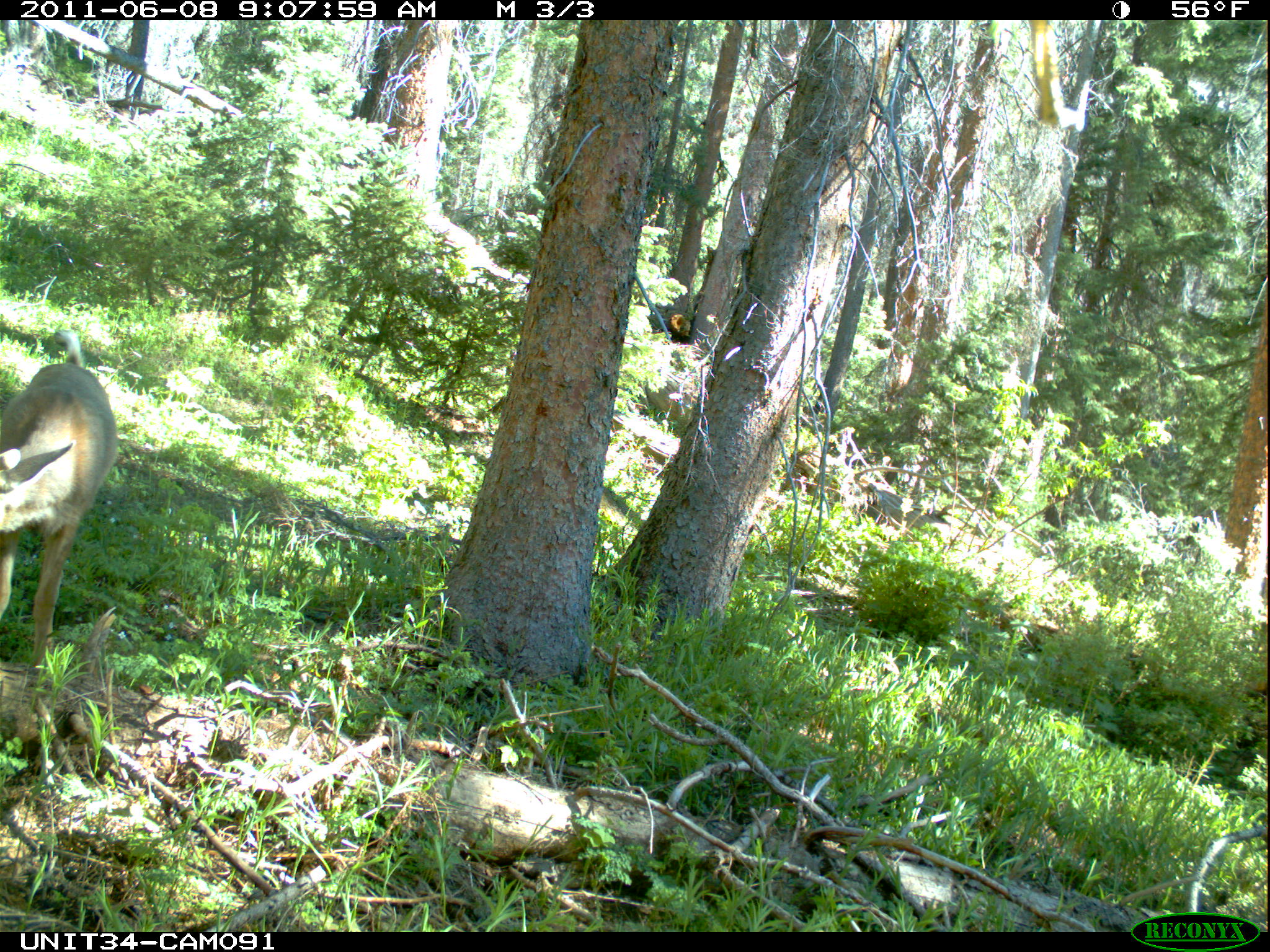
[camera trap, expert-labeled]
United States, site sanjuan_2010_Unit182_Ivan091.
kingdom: Animalia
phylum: Chordata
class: Mammalia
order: Artiodactyla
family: Cervidae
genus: Odocoileus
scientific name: Odocoileus hemionus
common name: mule deer